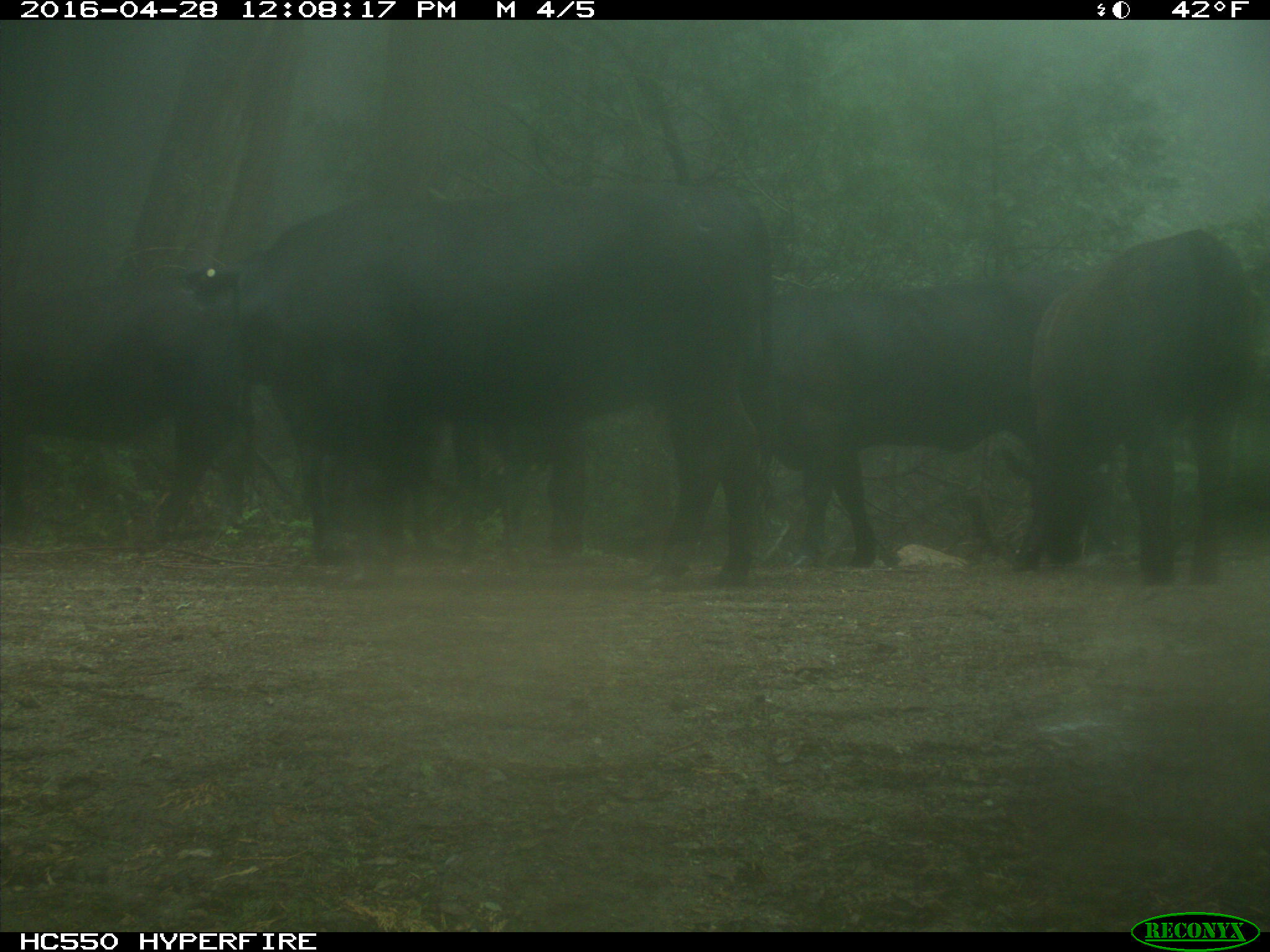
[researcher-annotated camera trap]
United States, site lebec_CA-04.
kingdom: Animalia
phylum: Chordata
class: Mammalia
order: Artiodactyla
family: Bovidae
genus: Bos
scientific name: Bos taurus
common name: domestic cow